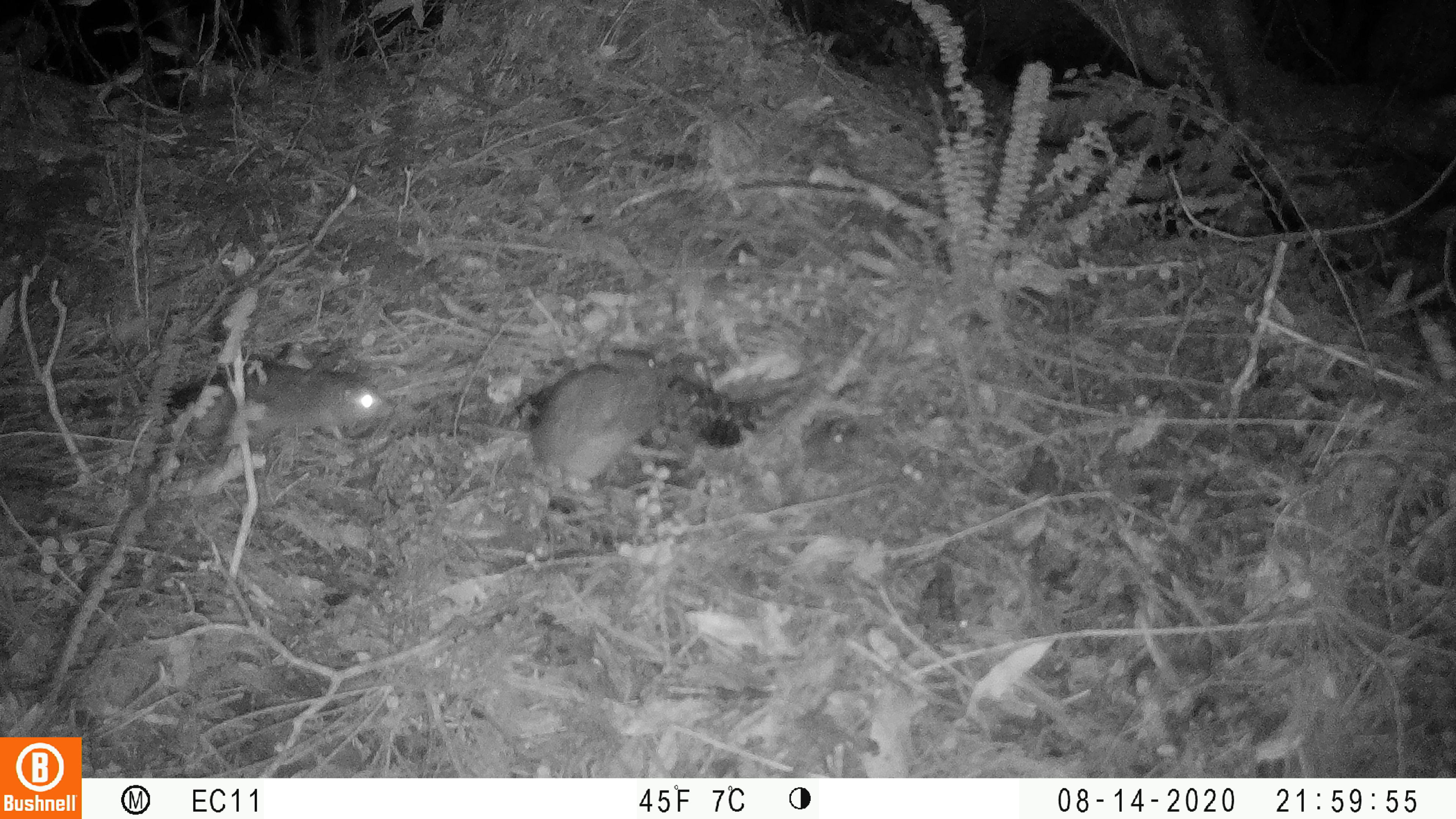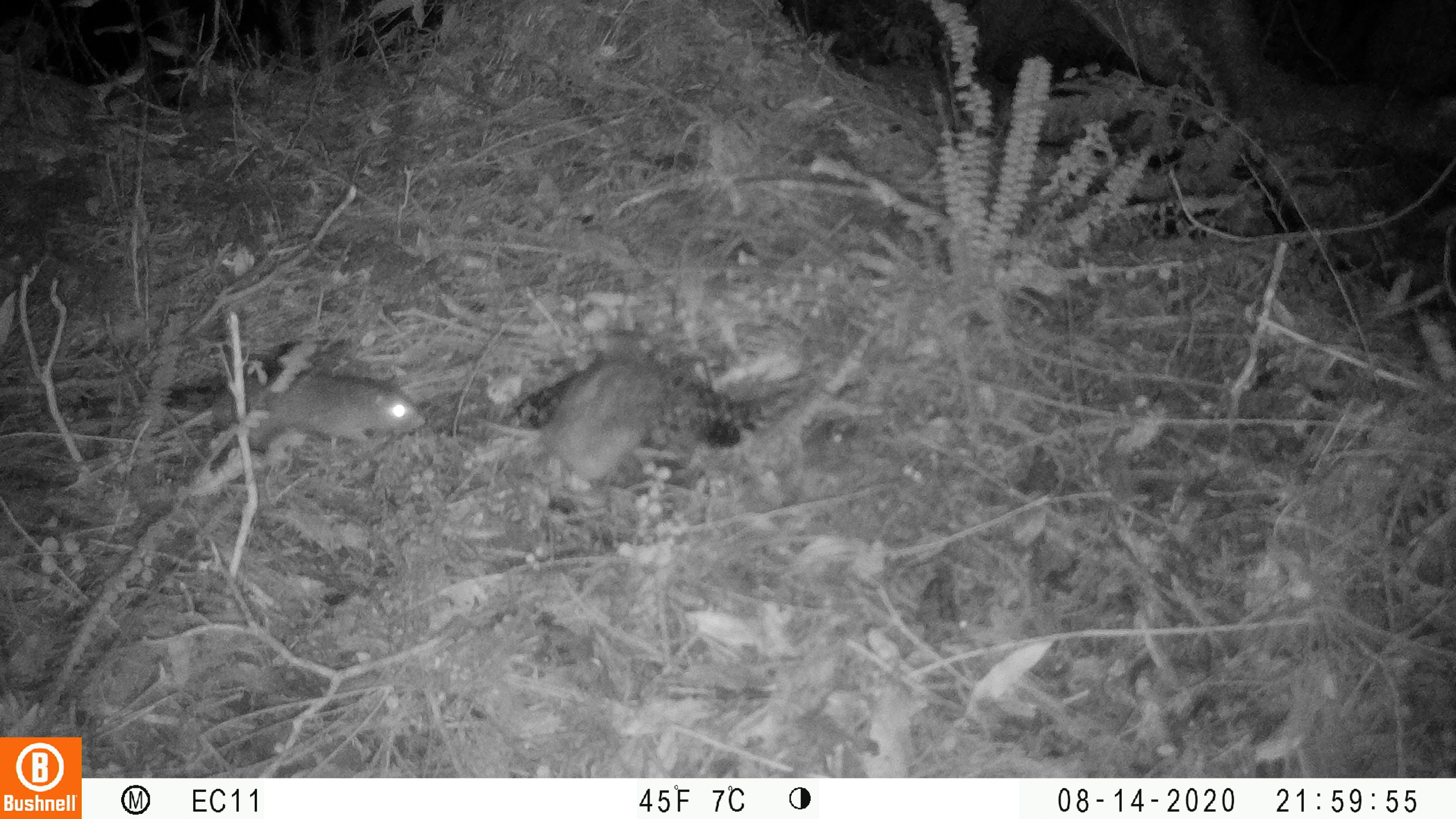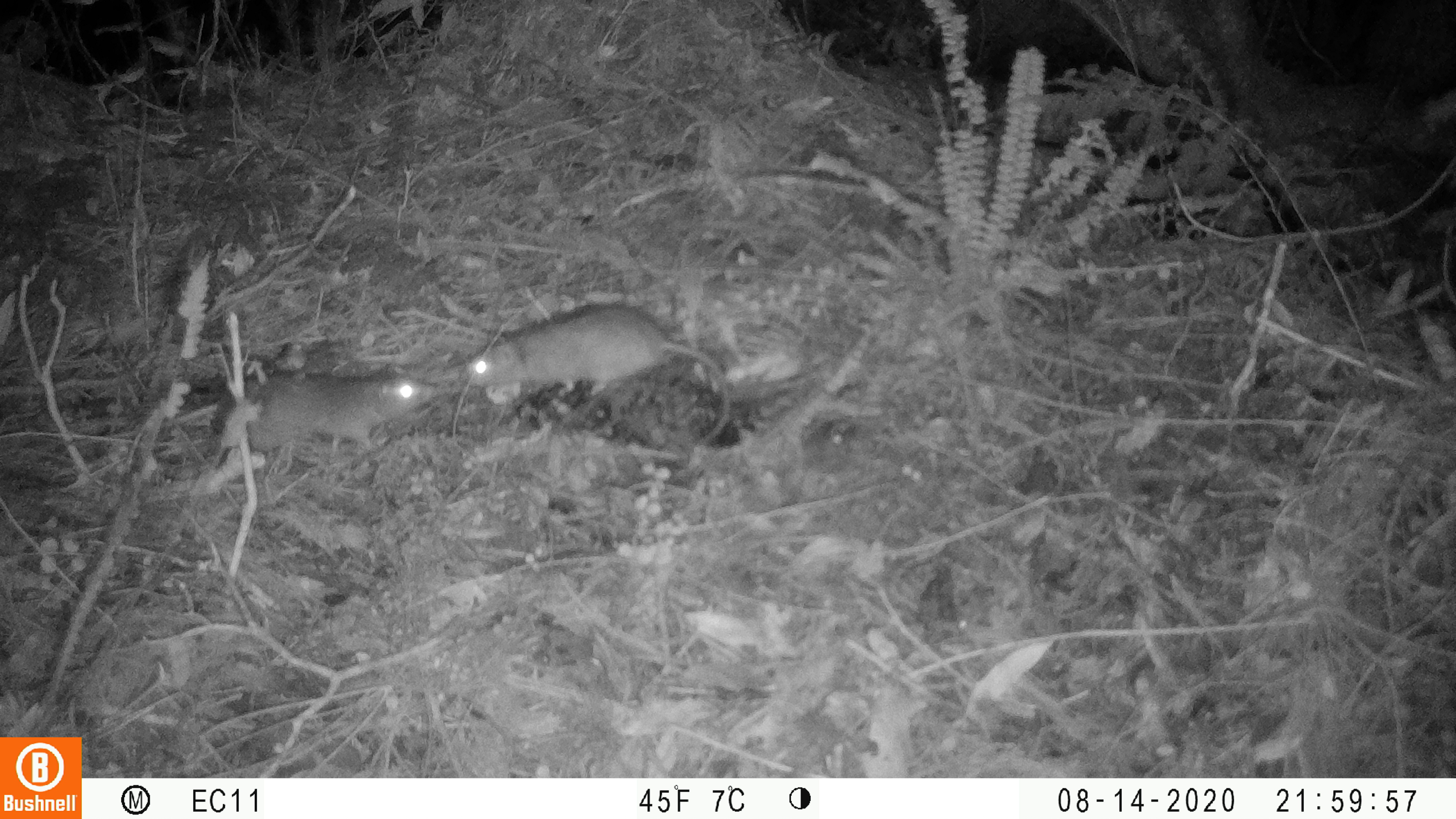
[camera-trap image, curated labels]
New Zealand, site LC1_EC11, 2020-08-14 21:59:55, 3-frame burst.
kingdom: Animalia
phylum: Chordata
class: Mammalia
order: Rodentia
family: Muridae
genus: Rattus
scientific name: Rattus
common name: rat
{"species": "rat (Rattus)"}